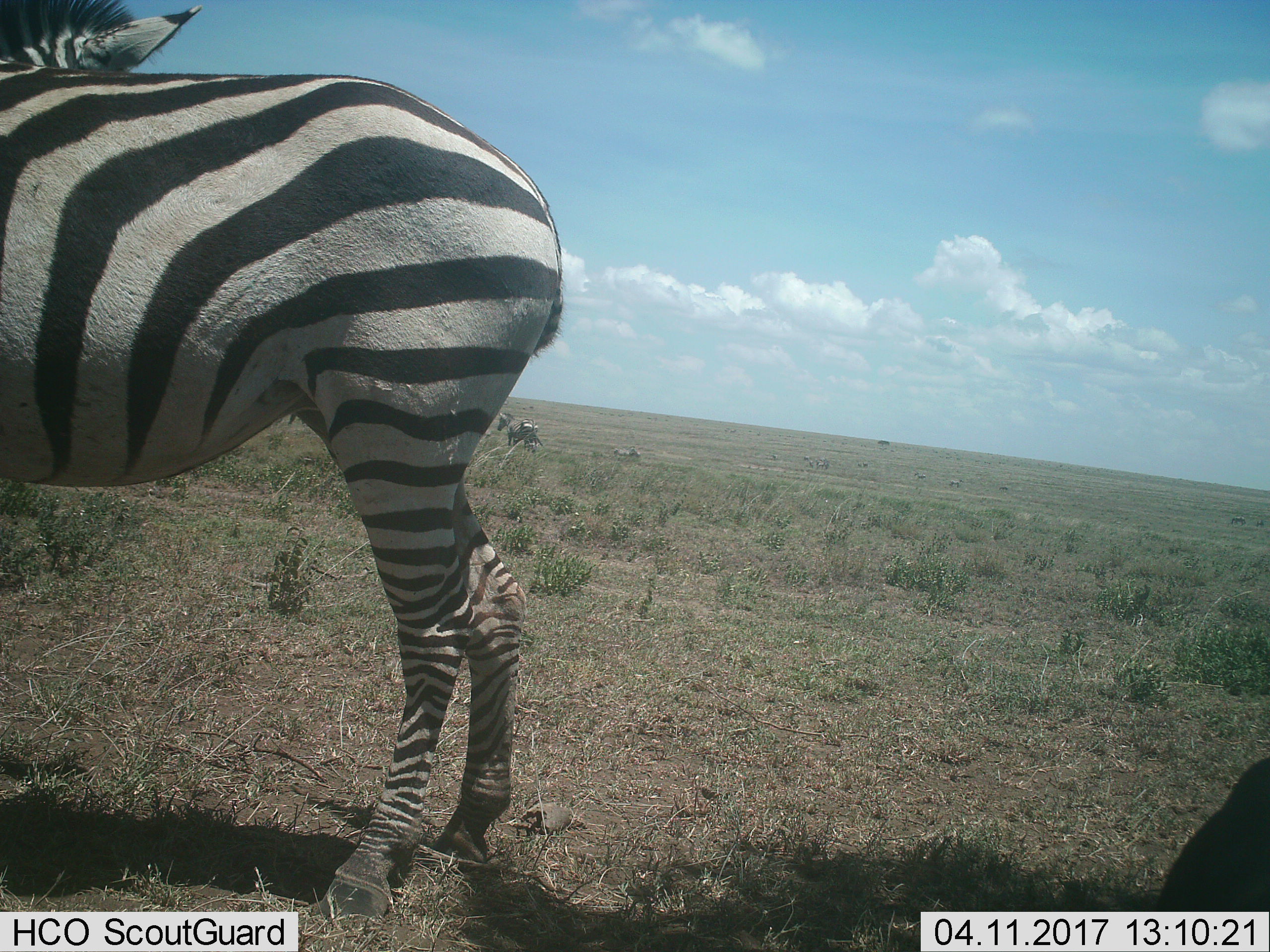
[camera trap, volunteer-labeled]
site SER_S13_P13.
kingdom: Animalia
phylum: Chordata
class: Mammalia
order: Perissodactyla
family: Equidae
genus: Equus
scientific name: Equus quagga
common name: plains zebra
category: zebraplains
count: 2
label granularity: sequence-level